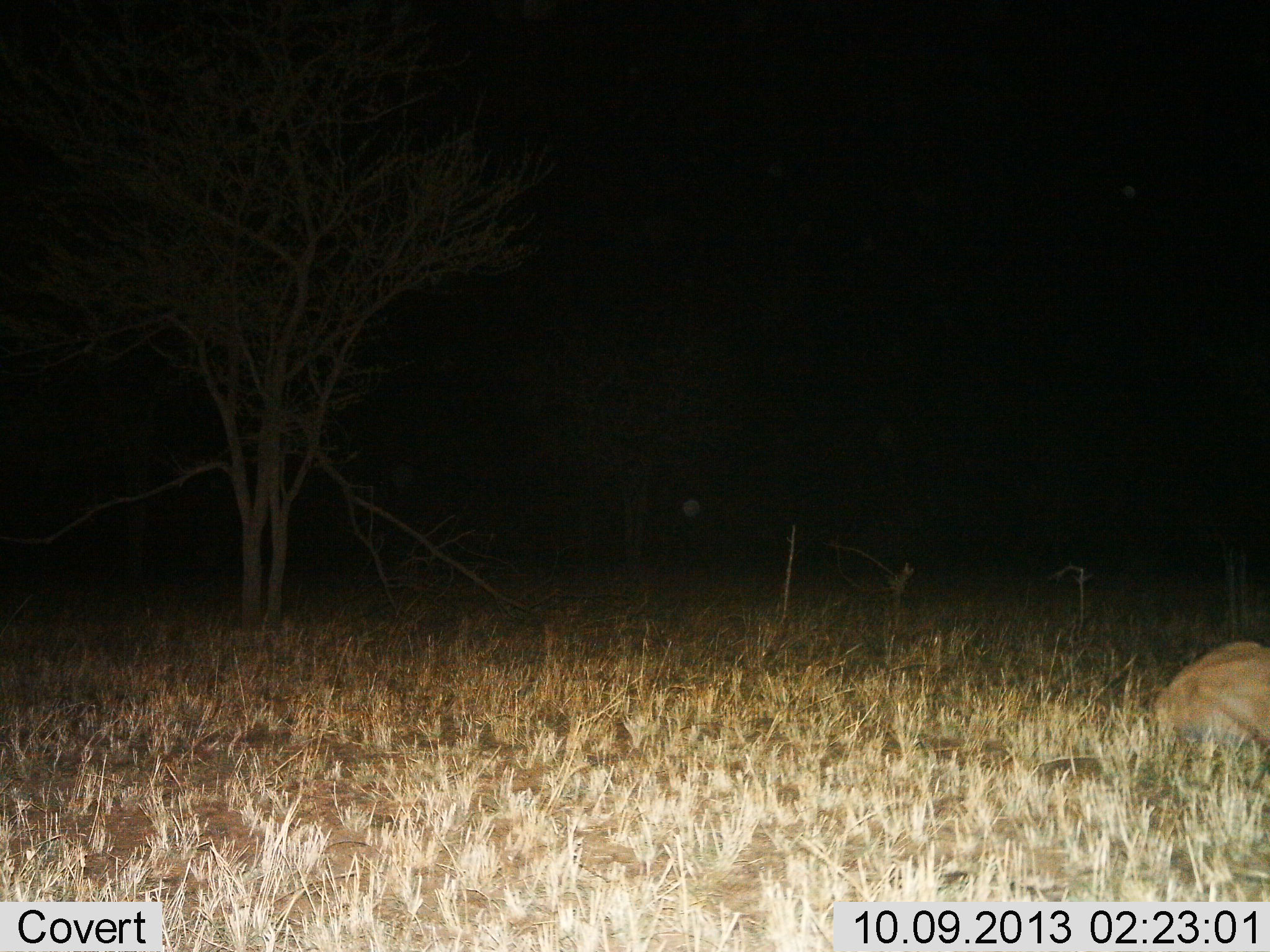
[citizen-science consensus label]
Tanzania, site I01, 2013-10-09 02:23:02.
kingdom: Animalia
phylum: Chordata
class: Mammalia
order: Artiodactyla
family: Bovidae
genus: Tragelaphus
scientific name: Tragelaphus oryx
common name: eland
Eland (Tragelaphus oryx), count 1. Behavior (volunteer vote fractions): standing 0%, resting 100%, moving 0%, interacting 0%. Young present (vote fraction): 0%. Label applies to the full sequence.